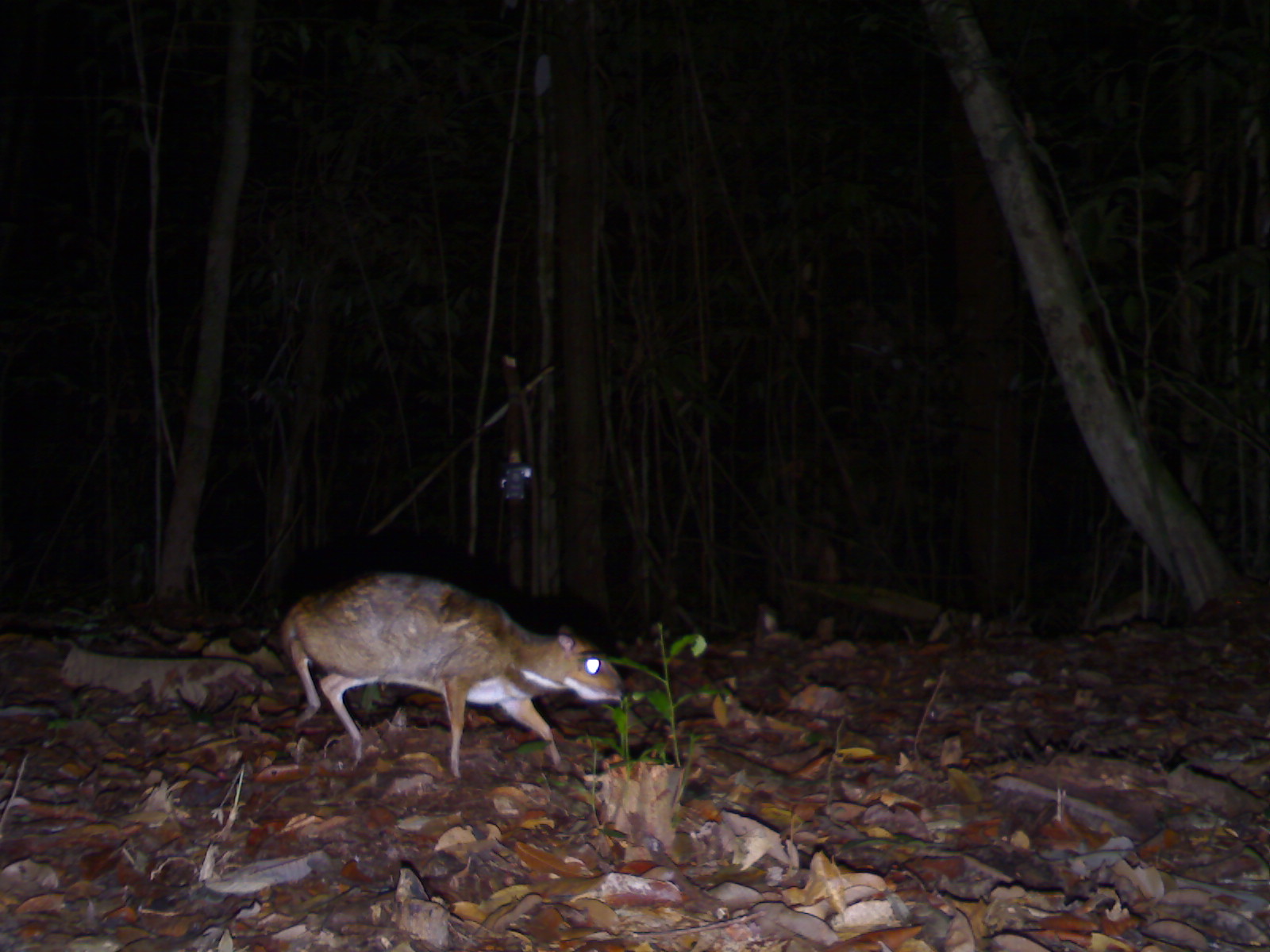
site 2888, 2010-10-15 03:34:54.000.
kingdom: Animalia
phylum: Chordata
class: Mammalia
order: Artiodactyla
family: Tragulidae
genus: Tragulus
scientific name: Tragulus napu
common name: greater oriental chevrotain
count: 1